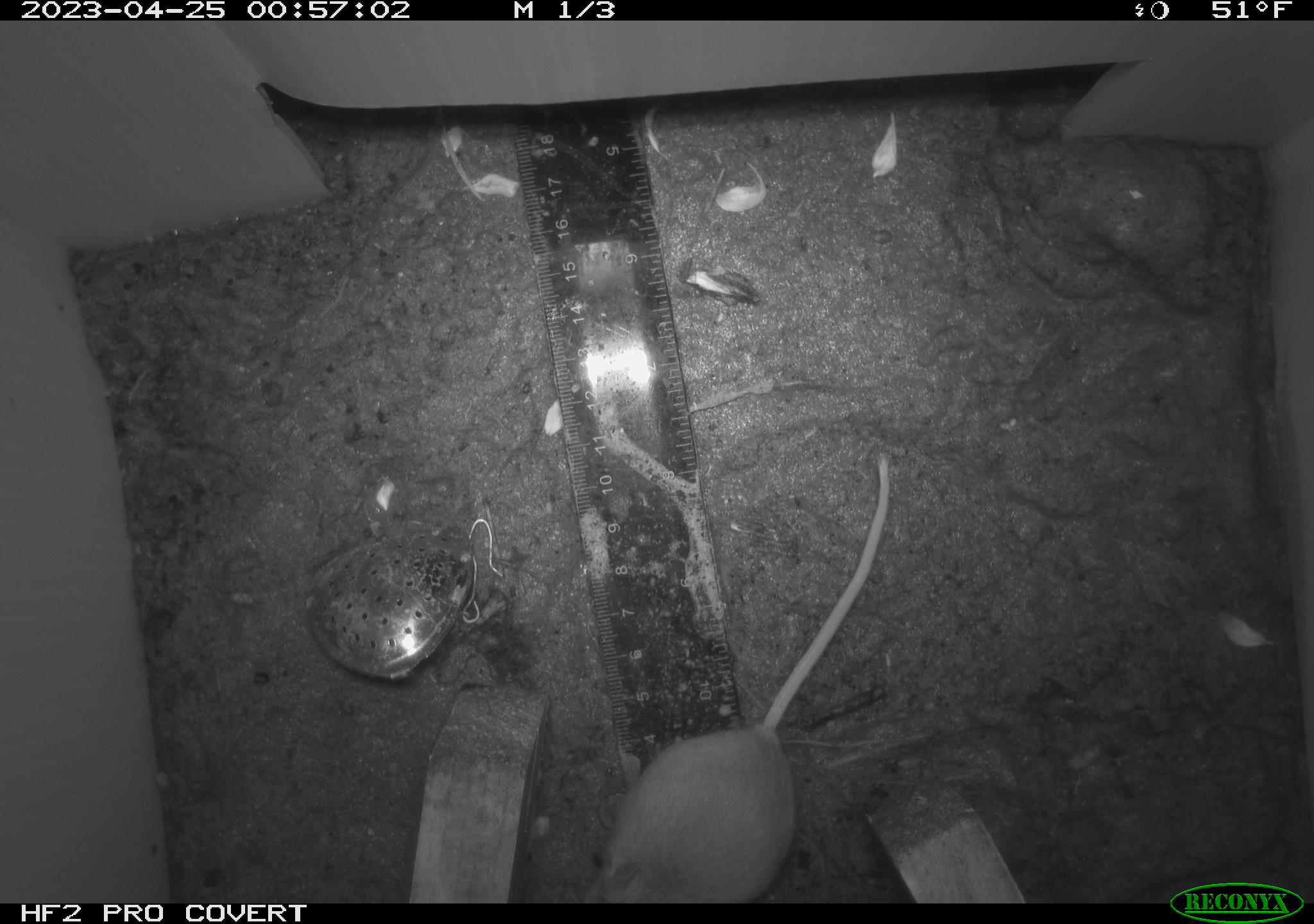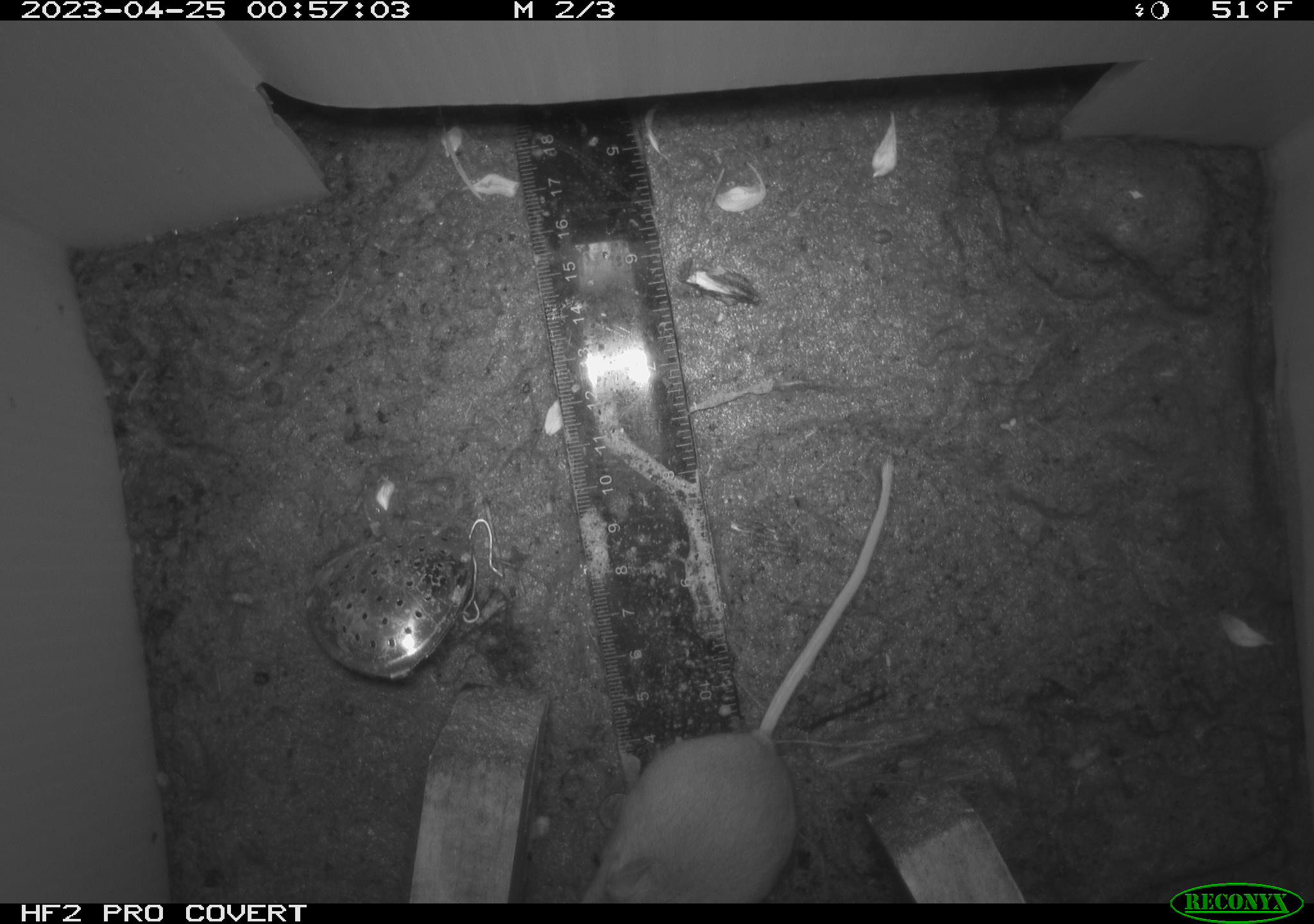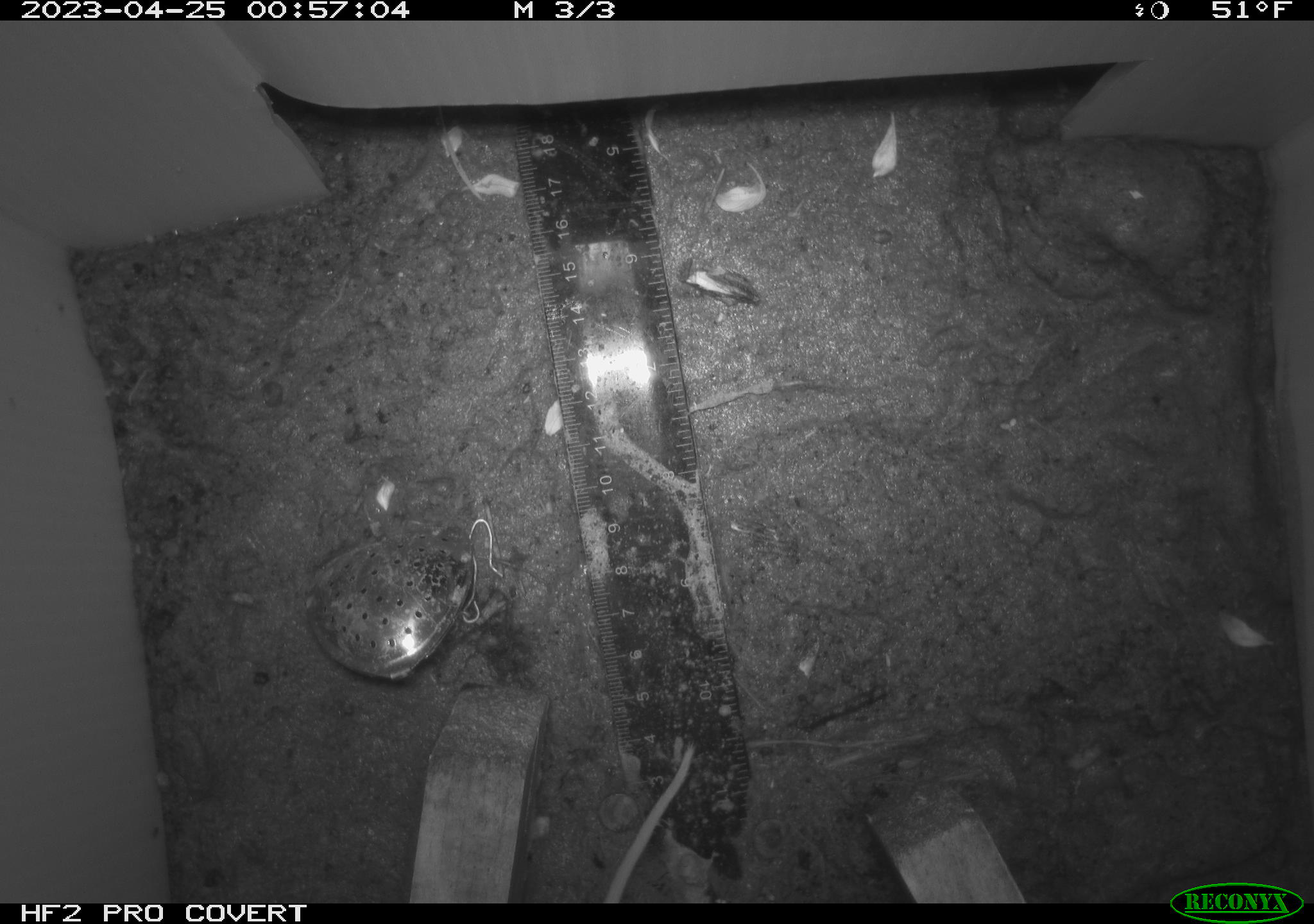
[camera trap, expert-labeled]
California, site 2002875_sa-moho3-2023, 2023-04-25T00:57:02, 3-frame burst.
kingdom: Animalia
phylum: Chordata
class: Mammalia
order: Rodentia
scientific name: Rodentia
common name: mouse species